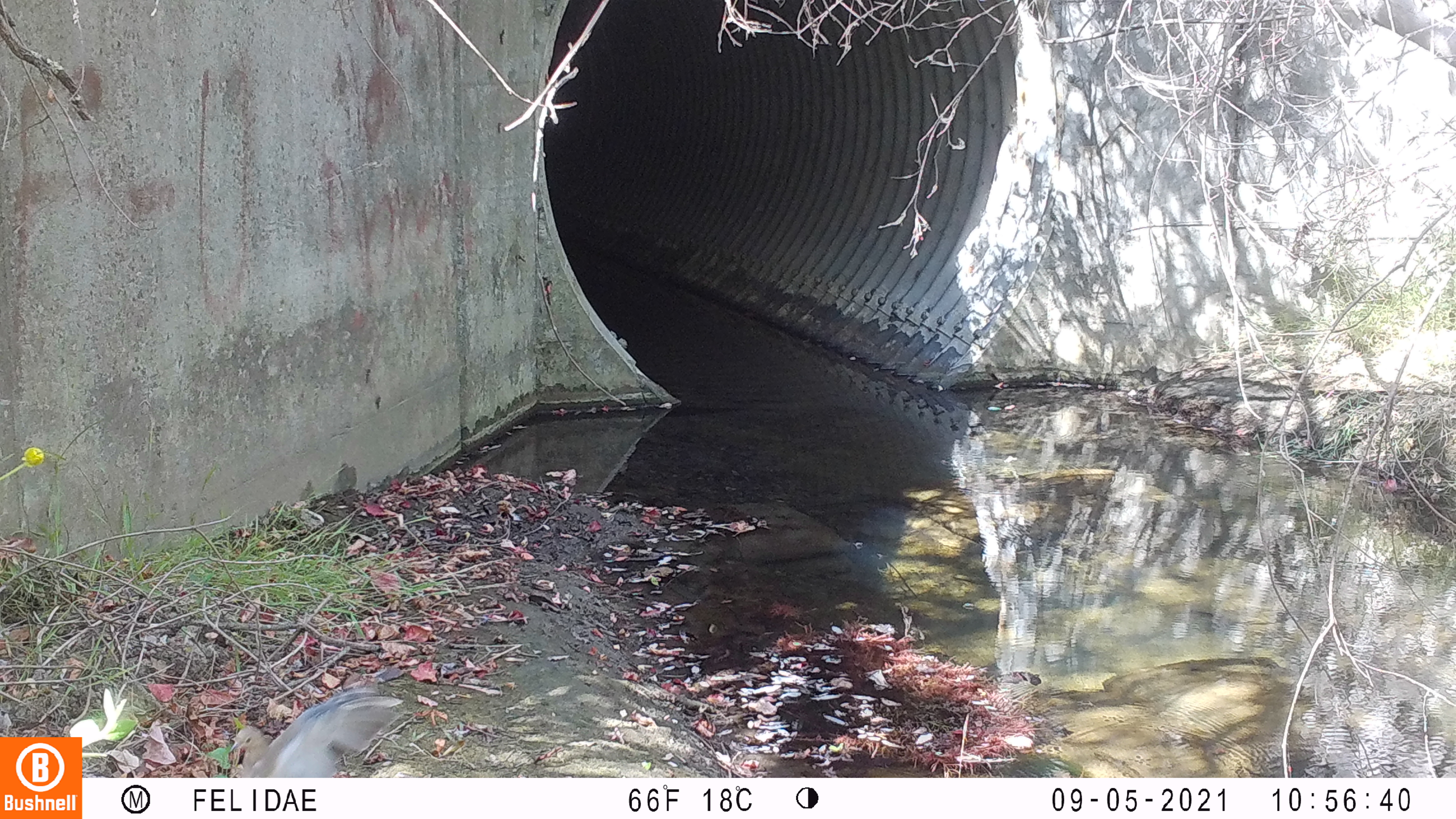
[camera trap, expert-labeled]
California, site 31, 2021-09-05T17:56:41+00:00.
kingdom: Animalia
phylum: Chordata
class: Aves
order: Columbiformes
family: Columbidae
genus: Patagioenas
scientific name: Patagioenas fasciata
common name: northern band-tailed pigeon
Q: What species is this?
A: Northern band-tailed pigeon (Patagioenas fasciata).